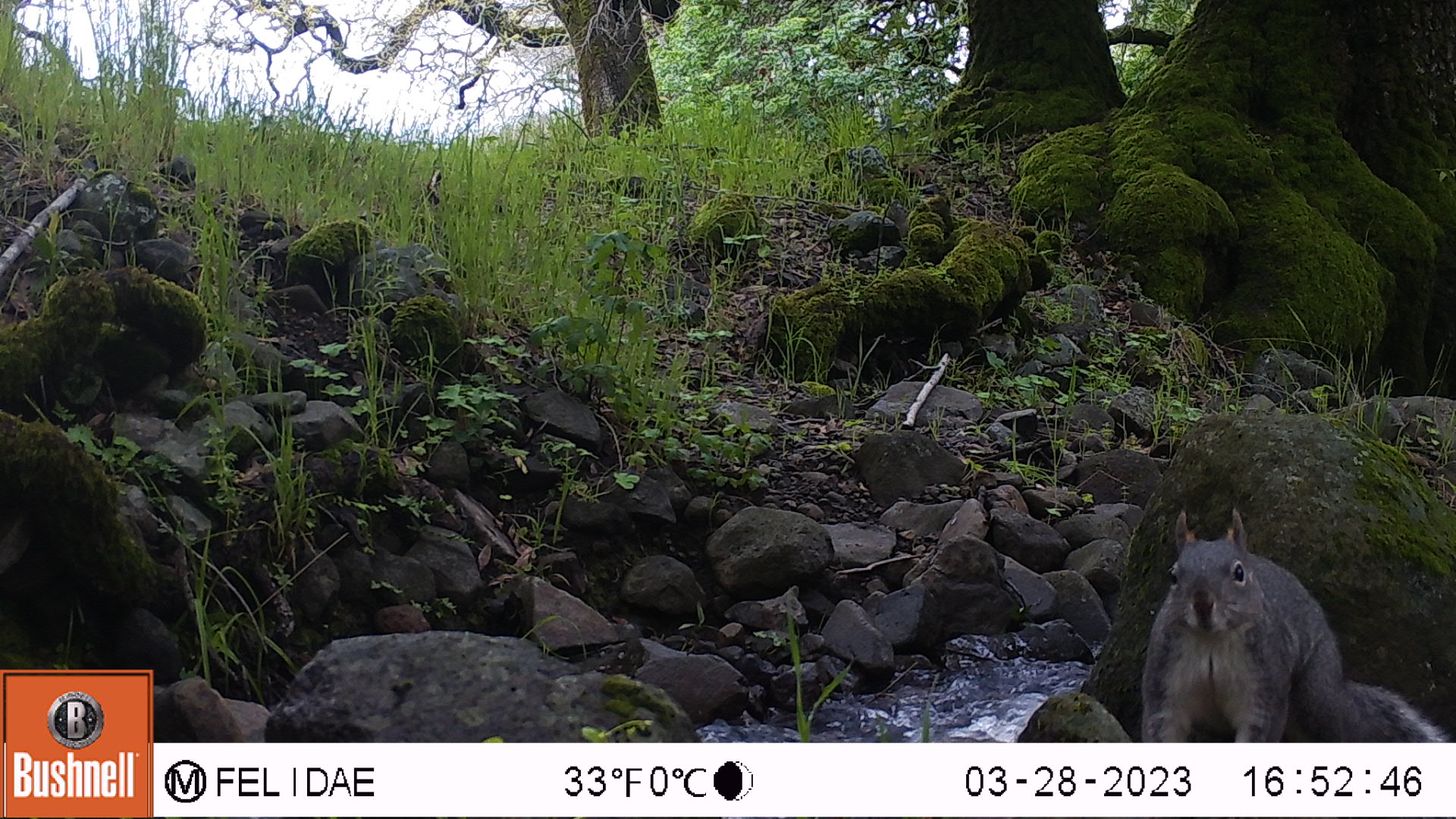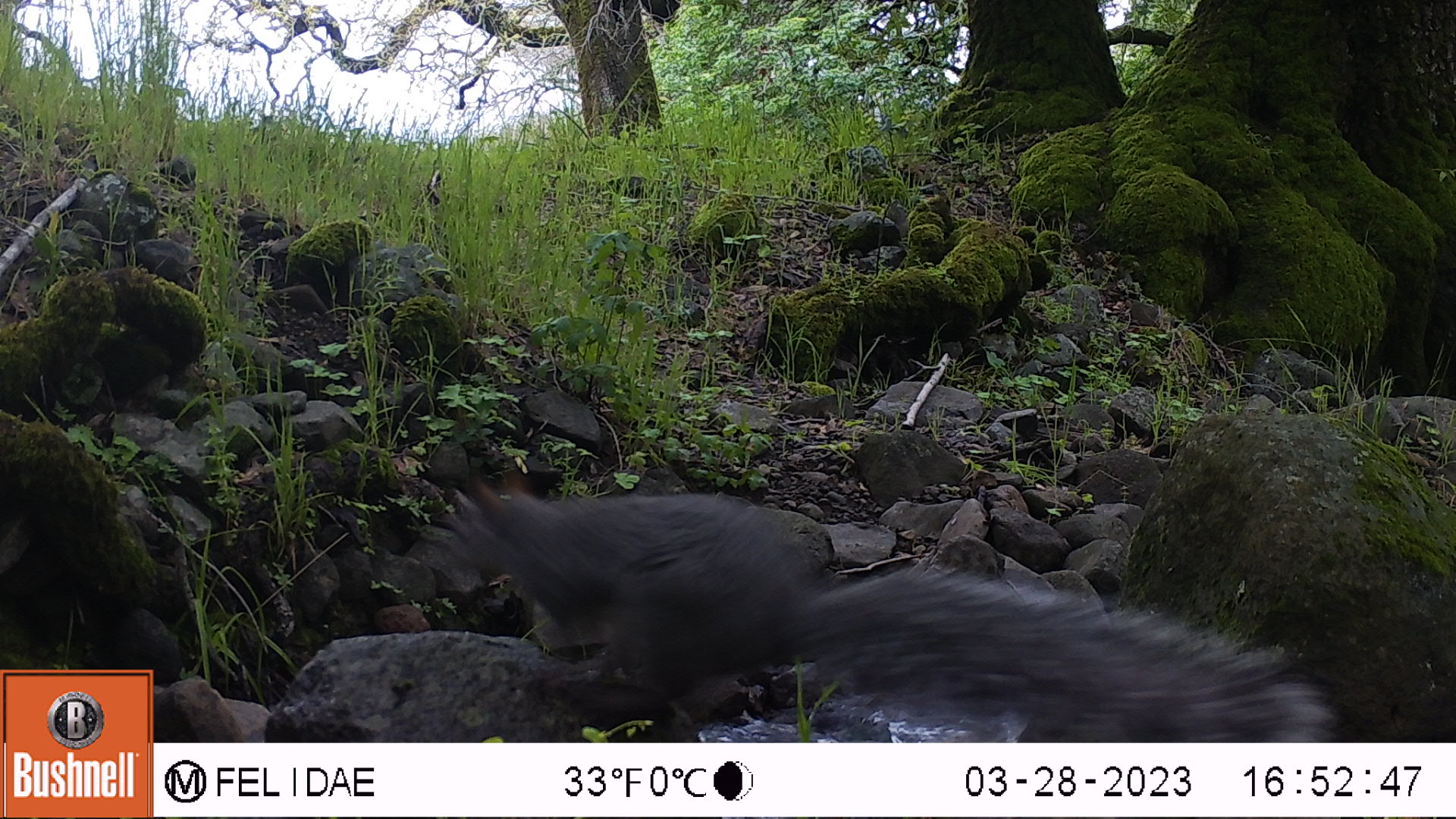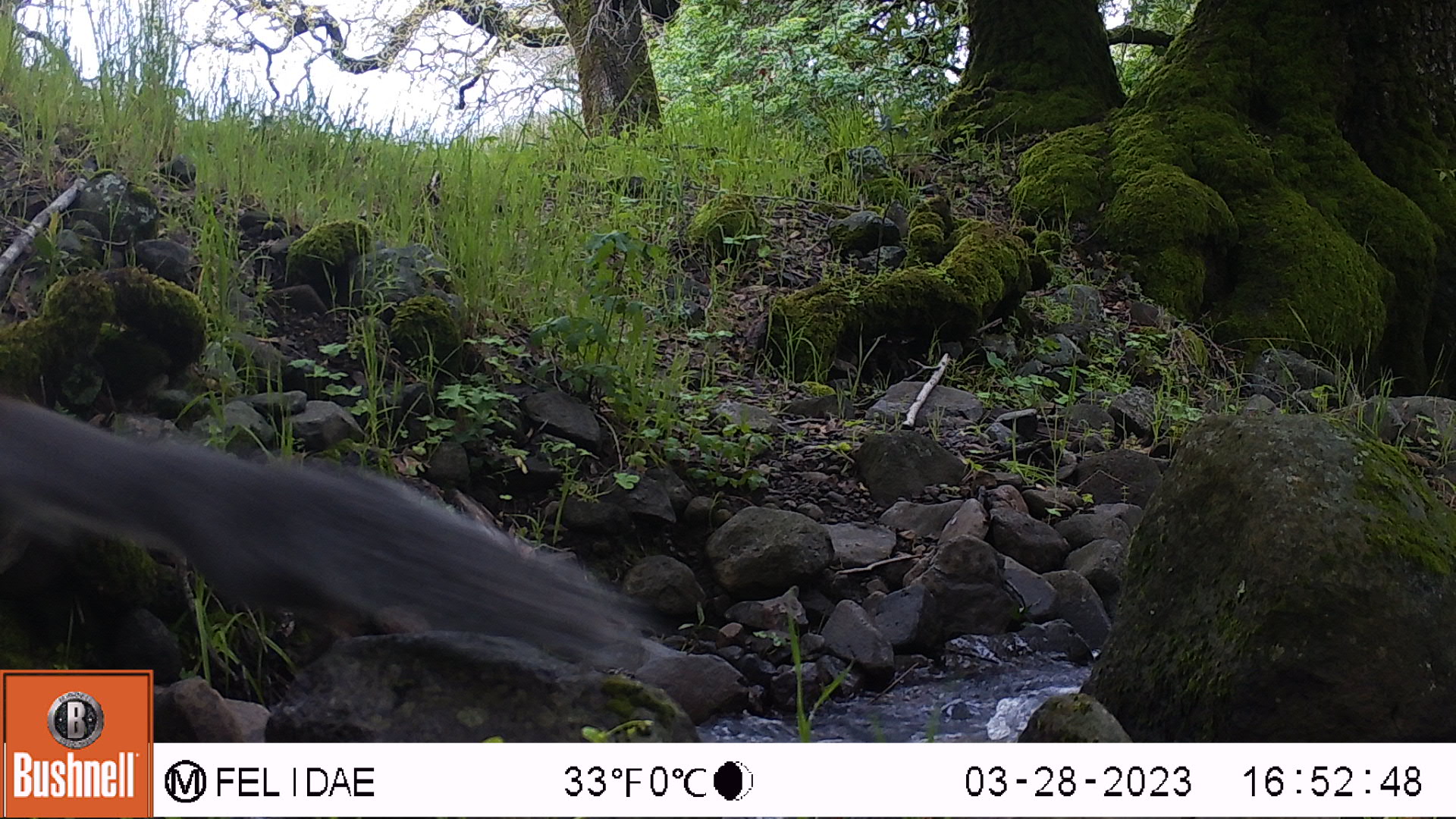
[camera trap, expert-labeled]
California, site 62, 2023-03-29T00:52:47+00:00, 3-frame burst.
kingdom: Animalia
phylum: Chordata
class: Mammalia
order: Rodentia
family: Sciuridae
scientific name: Sciuridae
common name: squirrel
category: unknown squirrel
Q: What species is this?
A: Unknown squirrel (squirrel) (Sciuridae).